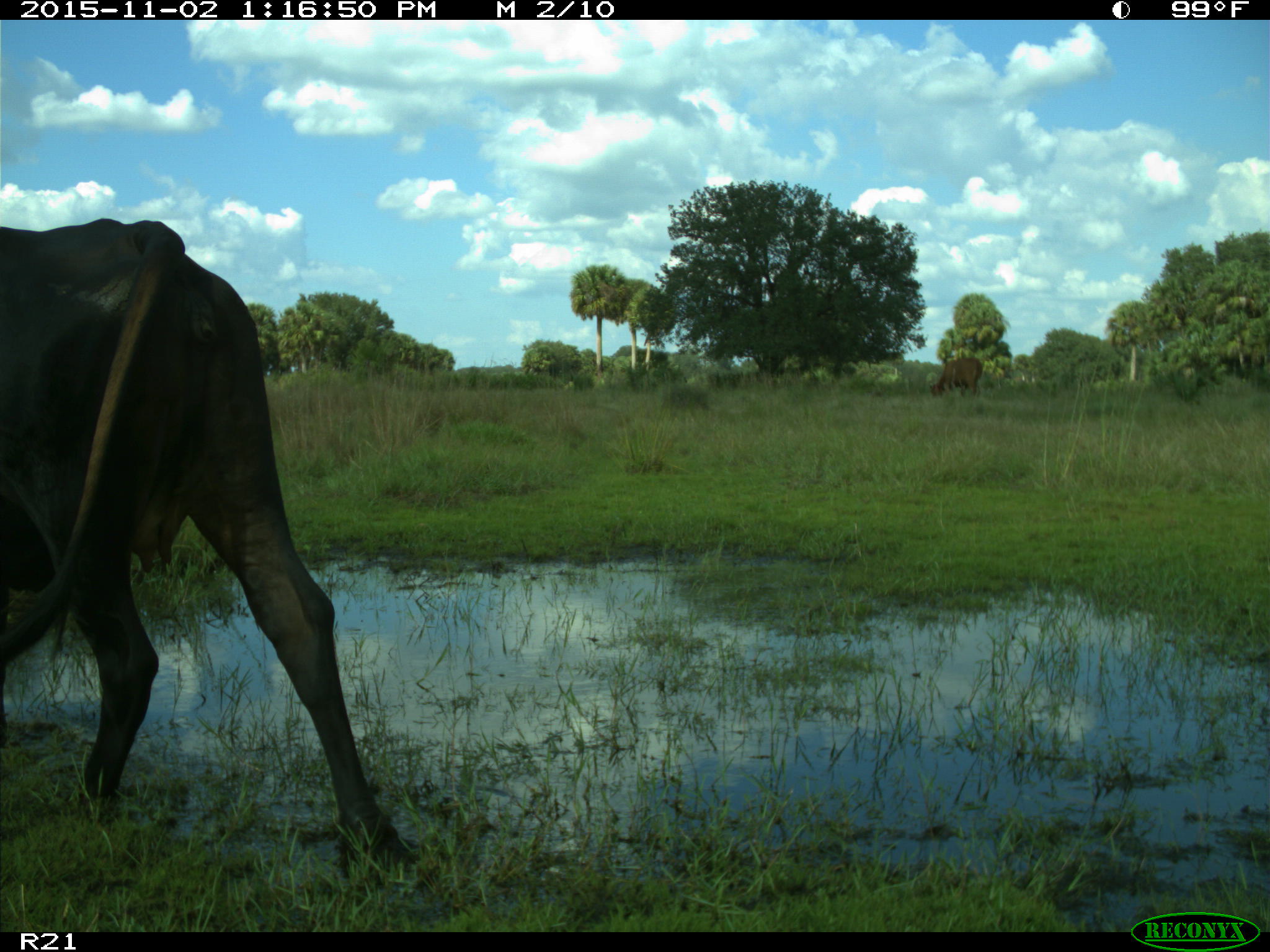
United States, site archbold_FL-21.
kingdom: Animalia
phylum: Chordata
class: Mammalia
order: Artiodactyla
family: Bovidae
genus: Bos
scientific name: Bos taurus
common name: domestic cow